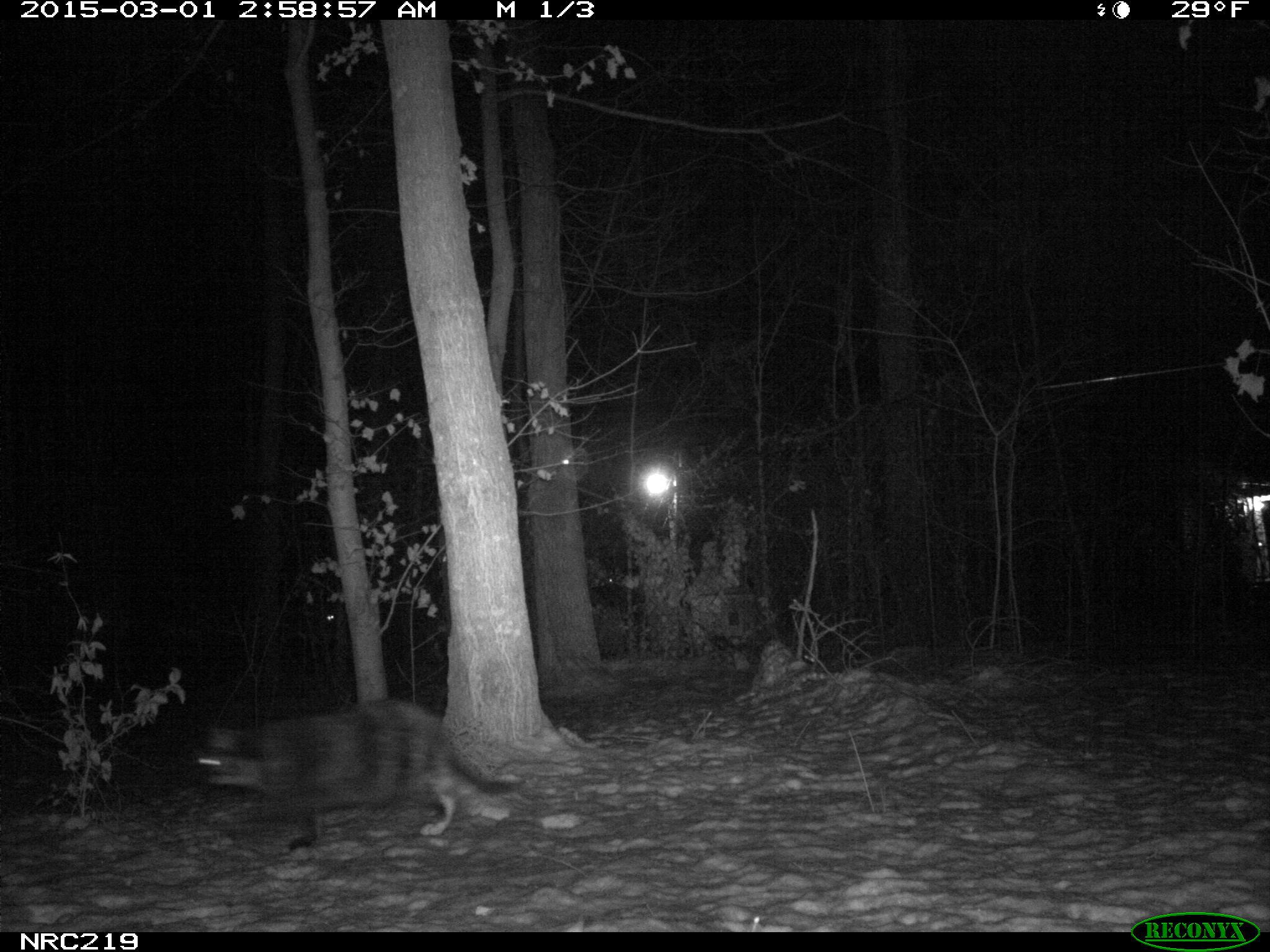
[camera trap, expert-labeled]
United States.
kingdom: Animalia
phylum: Chordata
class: Mammalia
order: Carnivora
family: Felidae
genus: Felis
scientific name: Felis catus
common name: domestic cat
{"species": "Domestic Cat (Felis catus)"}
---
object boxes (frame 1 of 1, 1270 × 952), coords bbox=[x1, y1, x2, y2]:
Domestic Cat: bbox=[187, 687, 537, 853]